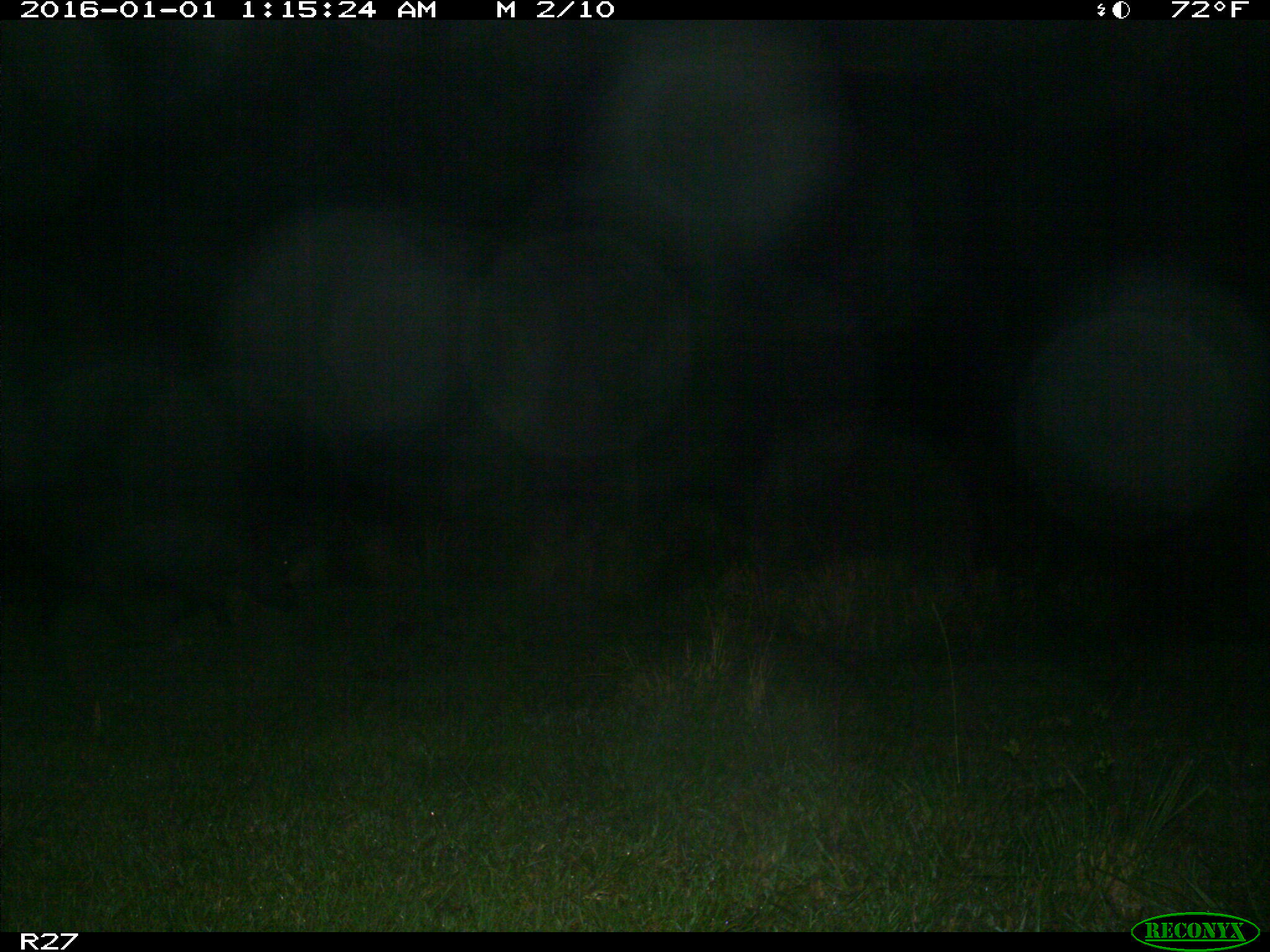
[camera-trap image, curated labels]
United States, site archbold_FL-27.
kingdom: Animalia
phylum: Chordata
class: Mammalia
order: Artiodactyla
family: Suidae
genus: Sus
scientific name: Sus scrofa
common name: wild boar